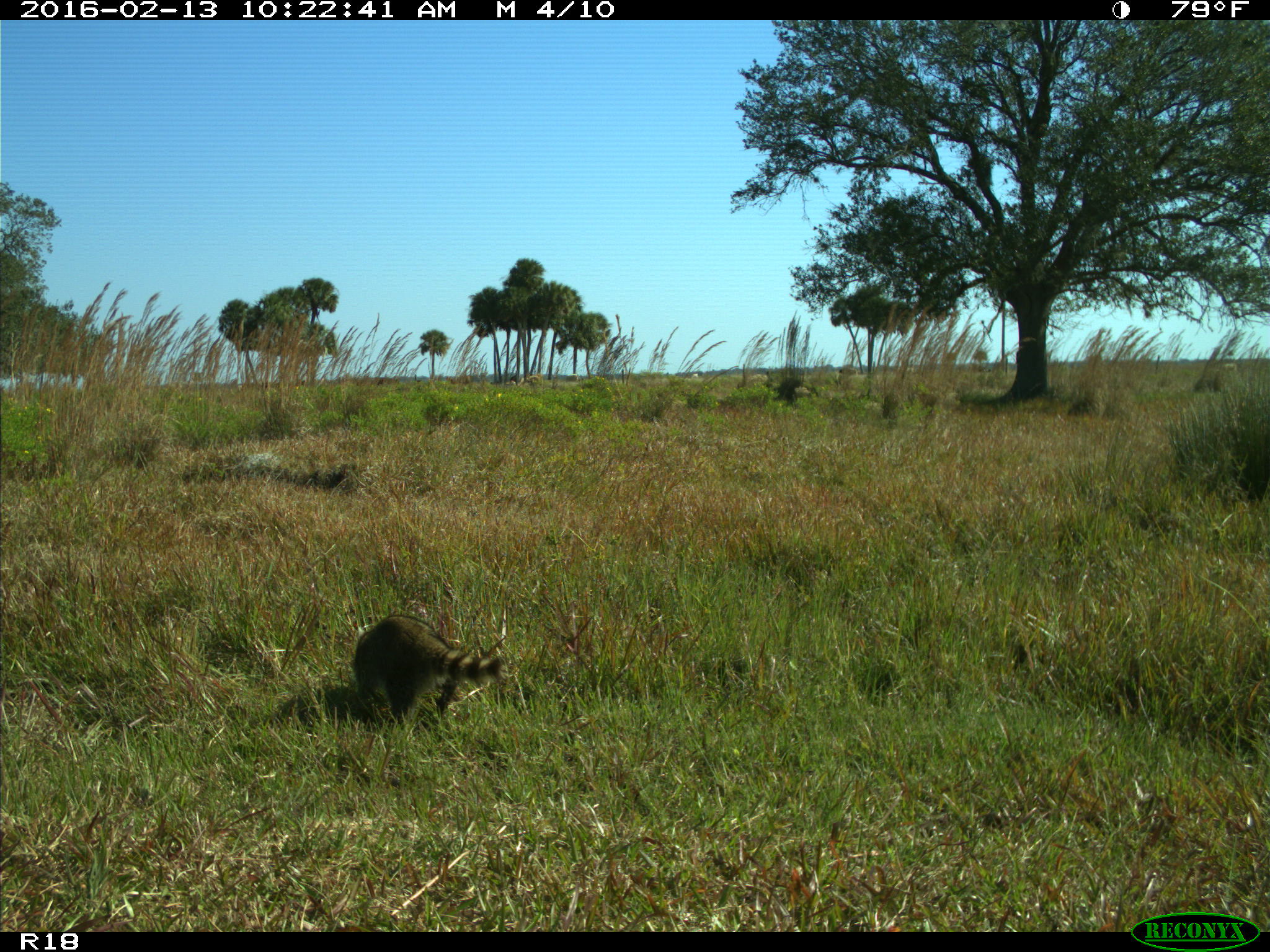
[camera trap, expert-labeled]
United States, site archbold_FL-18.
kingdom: Animalia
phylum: Chordata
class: Mammalia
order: Carnivora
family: Procyonidae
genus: Procyon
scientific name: Procyon lotor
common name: common raccoon